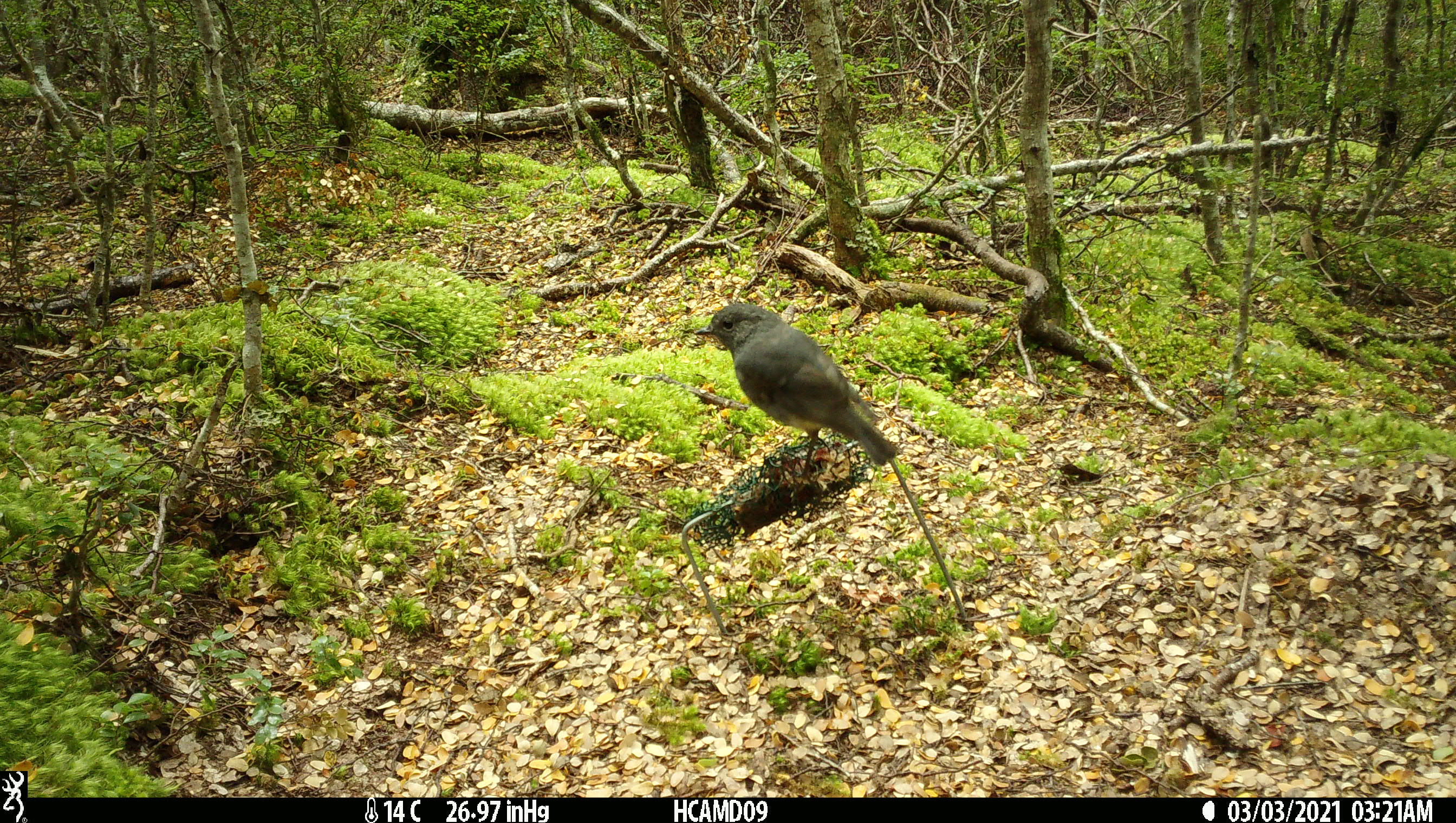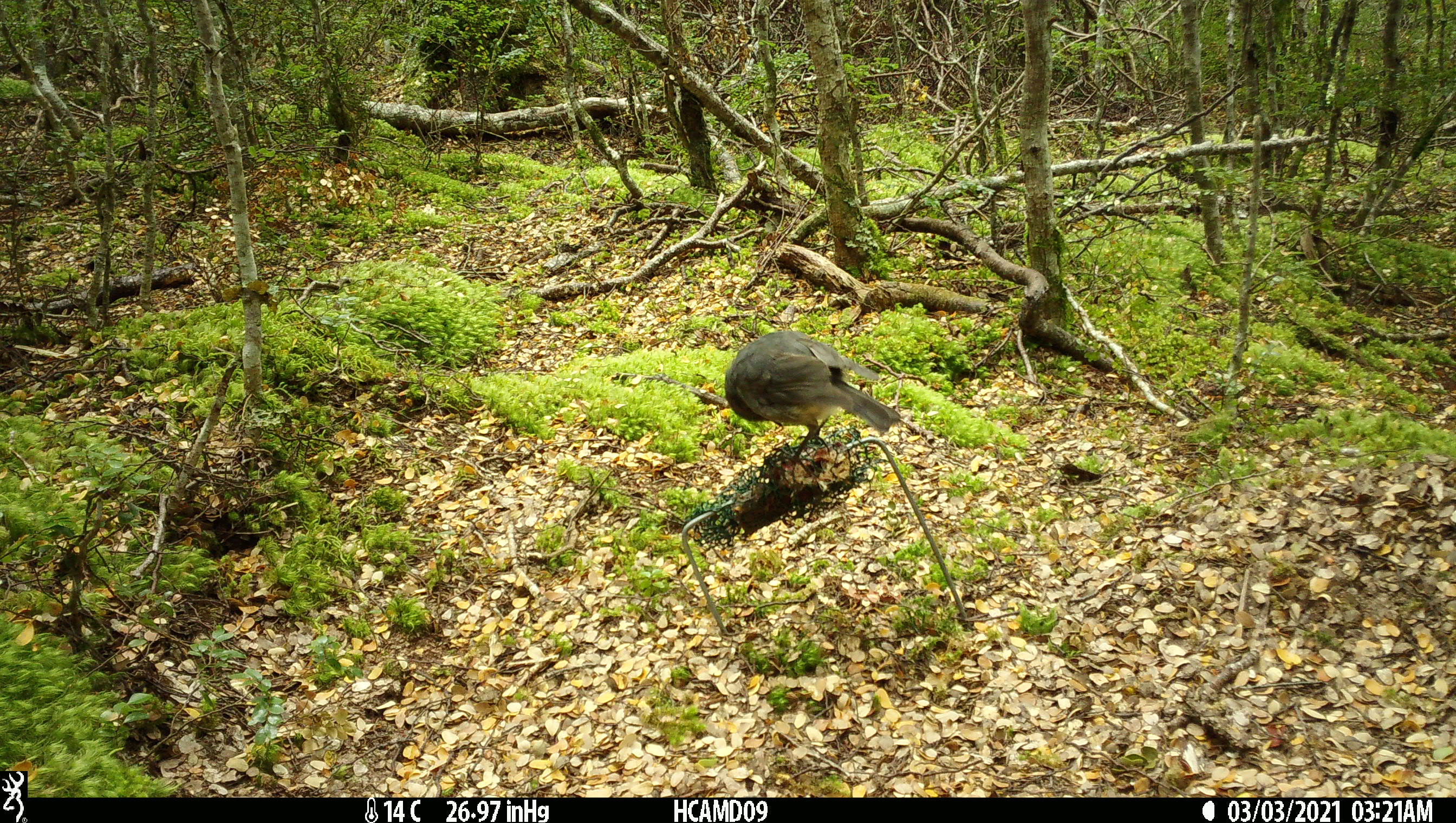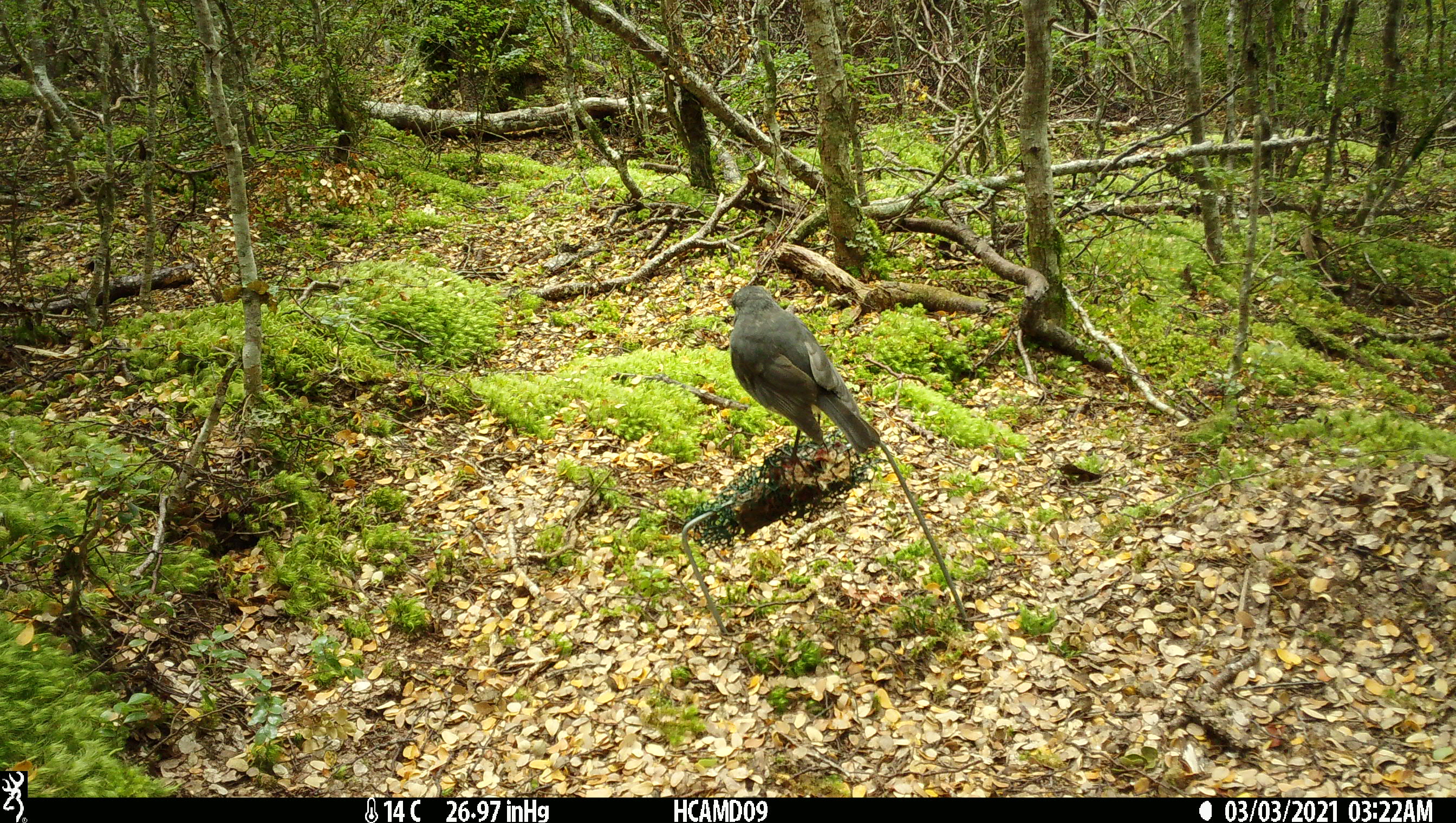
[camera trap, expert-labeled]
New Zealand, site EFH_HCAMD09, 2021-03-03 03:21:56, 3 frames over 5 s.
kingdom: Animalia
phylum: Chordata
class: Aves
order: Passeriformes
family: Petroicidae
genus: Petroica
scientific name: Petroica australis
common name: new zealand robin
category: robin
Robin (new zealand robin) (Petroica australis).